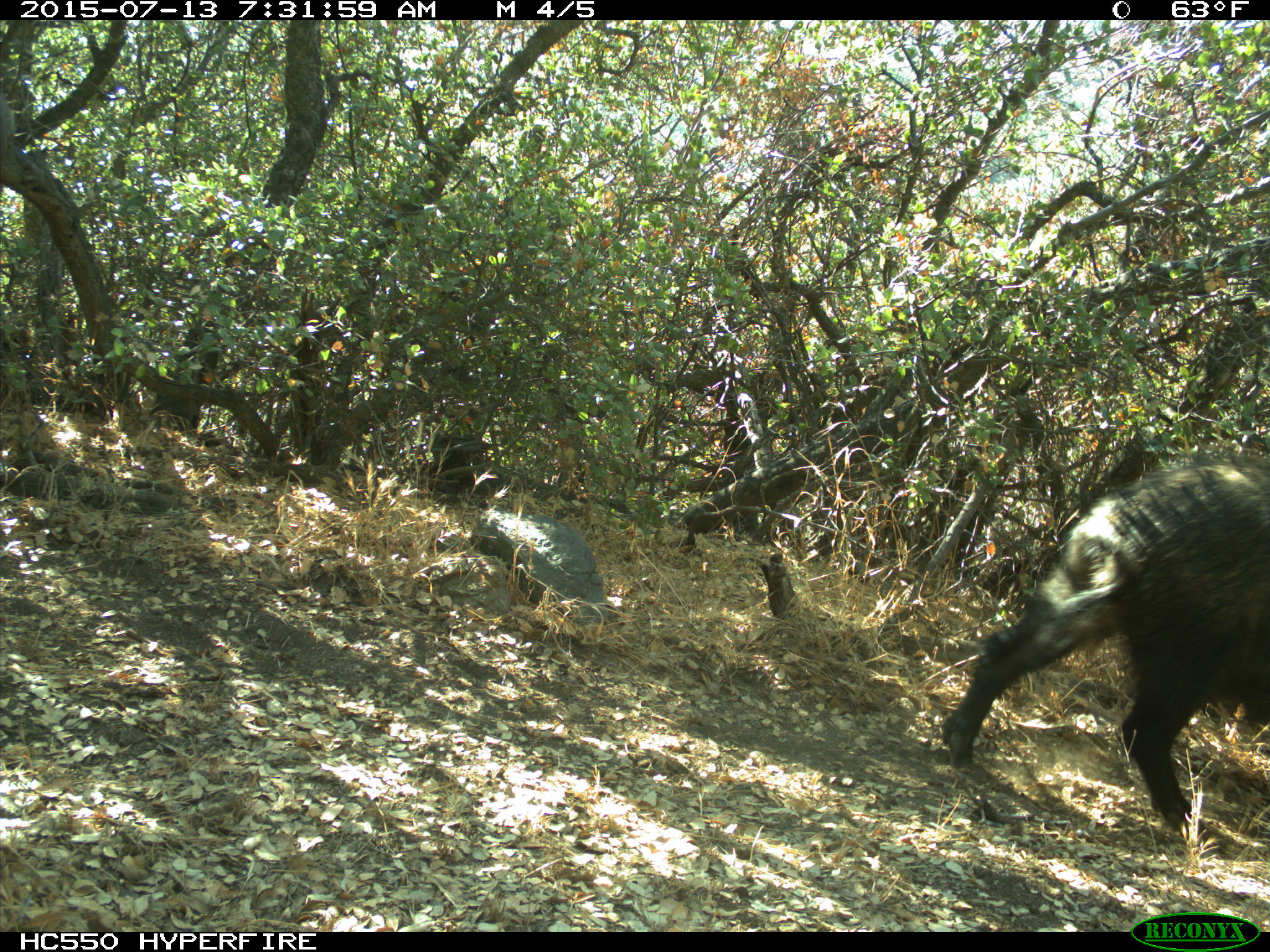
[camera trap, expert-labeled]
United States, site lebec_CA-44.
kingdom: Animalia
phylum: Chordata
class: Mammalia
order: Artiodactyla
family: Suidae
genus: Sus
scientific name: Sus scrofa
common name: wild boar